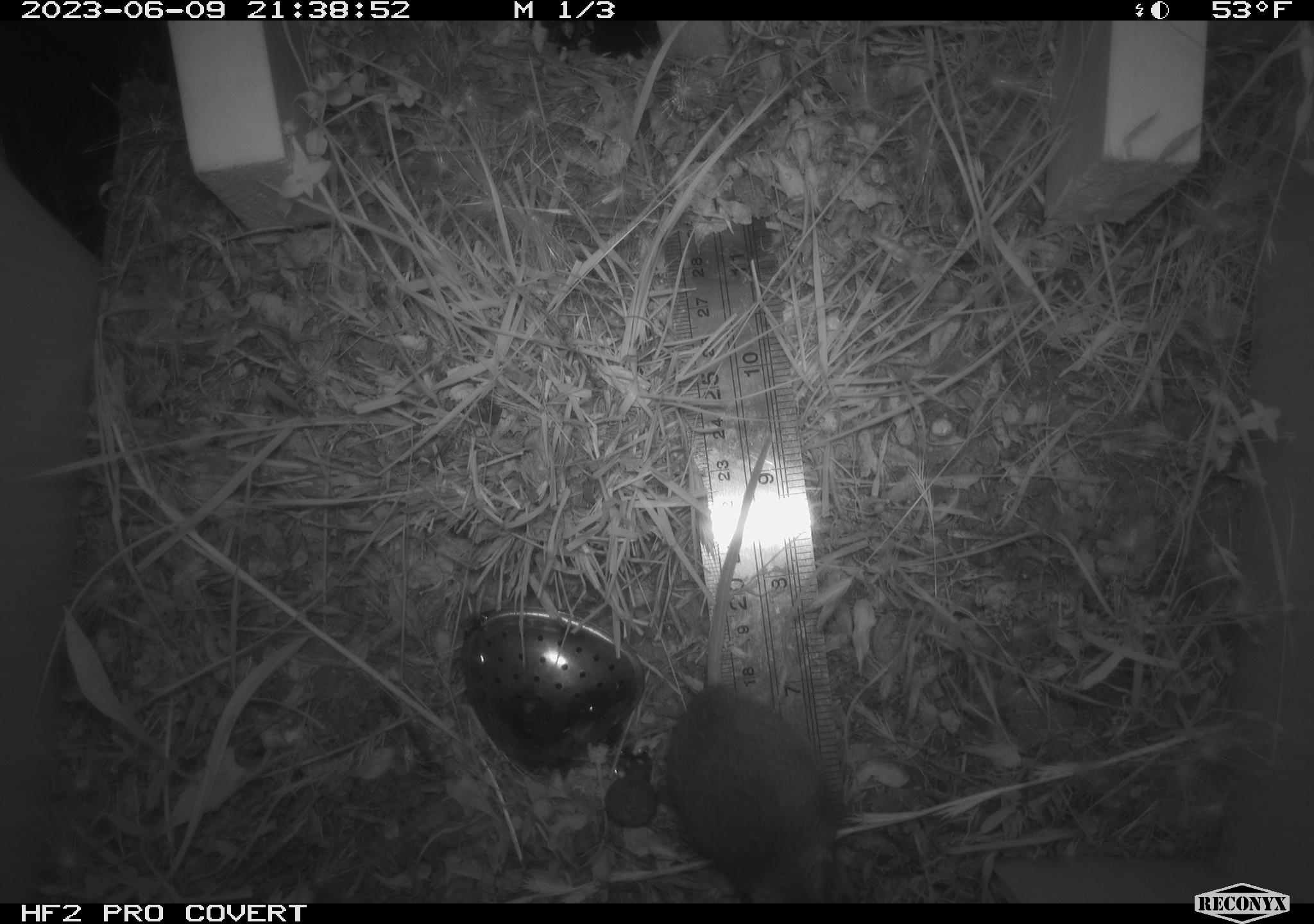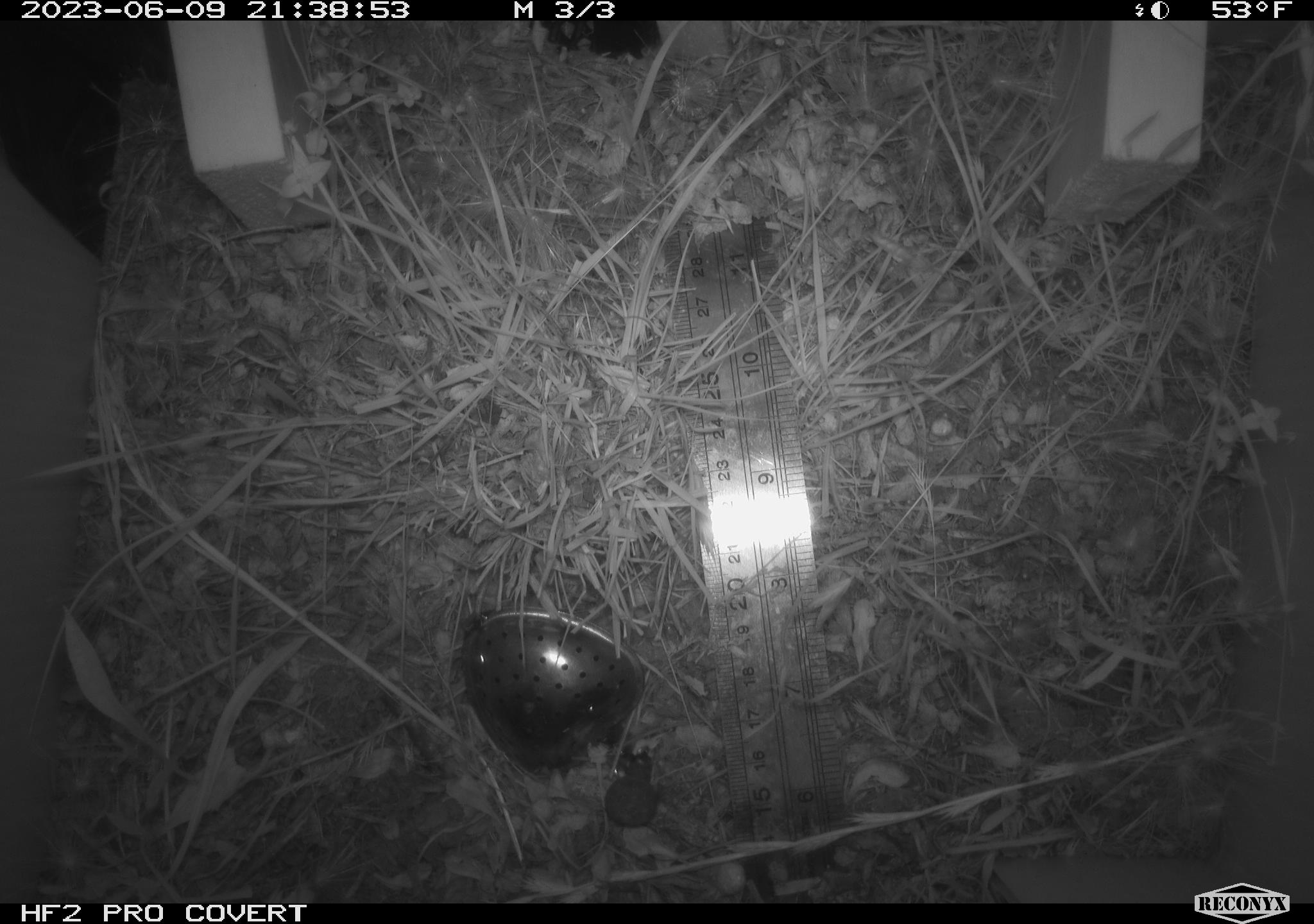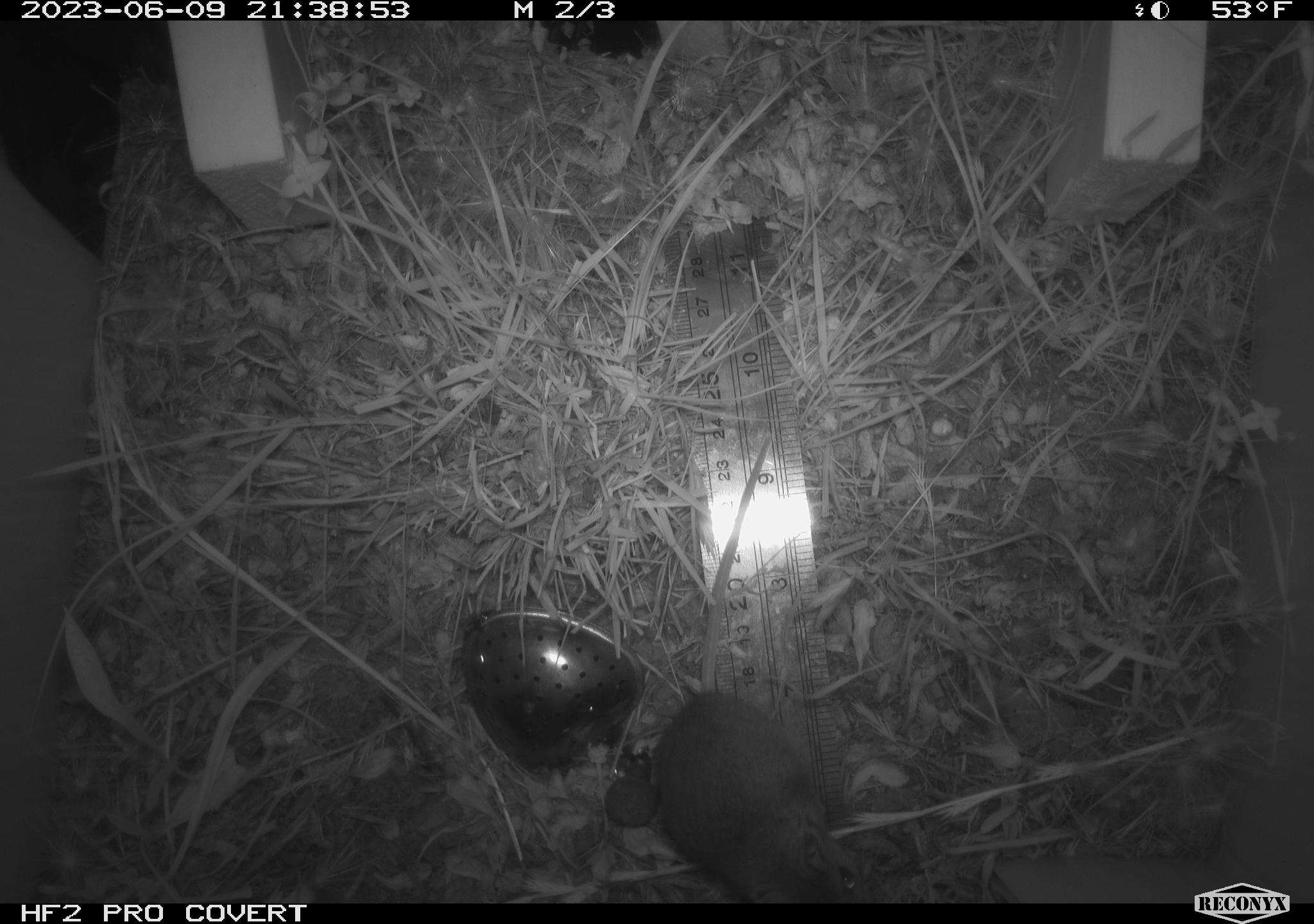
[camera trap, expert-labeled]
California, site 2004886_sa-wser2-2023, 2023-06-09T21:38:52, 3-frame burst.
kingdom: Animalia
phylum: Chordata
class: Mammalia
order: Rodentia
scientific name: Rodentia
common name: mouse species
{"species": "mouse species (Rodentia)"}